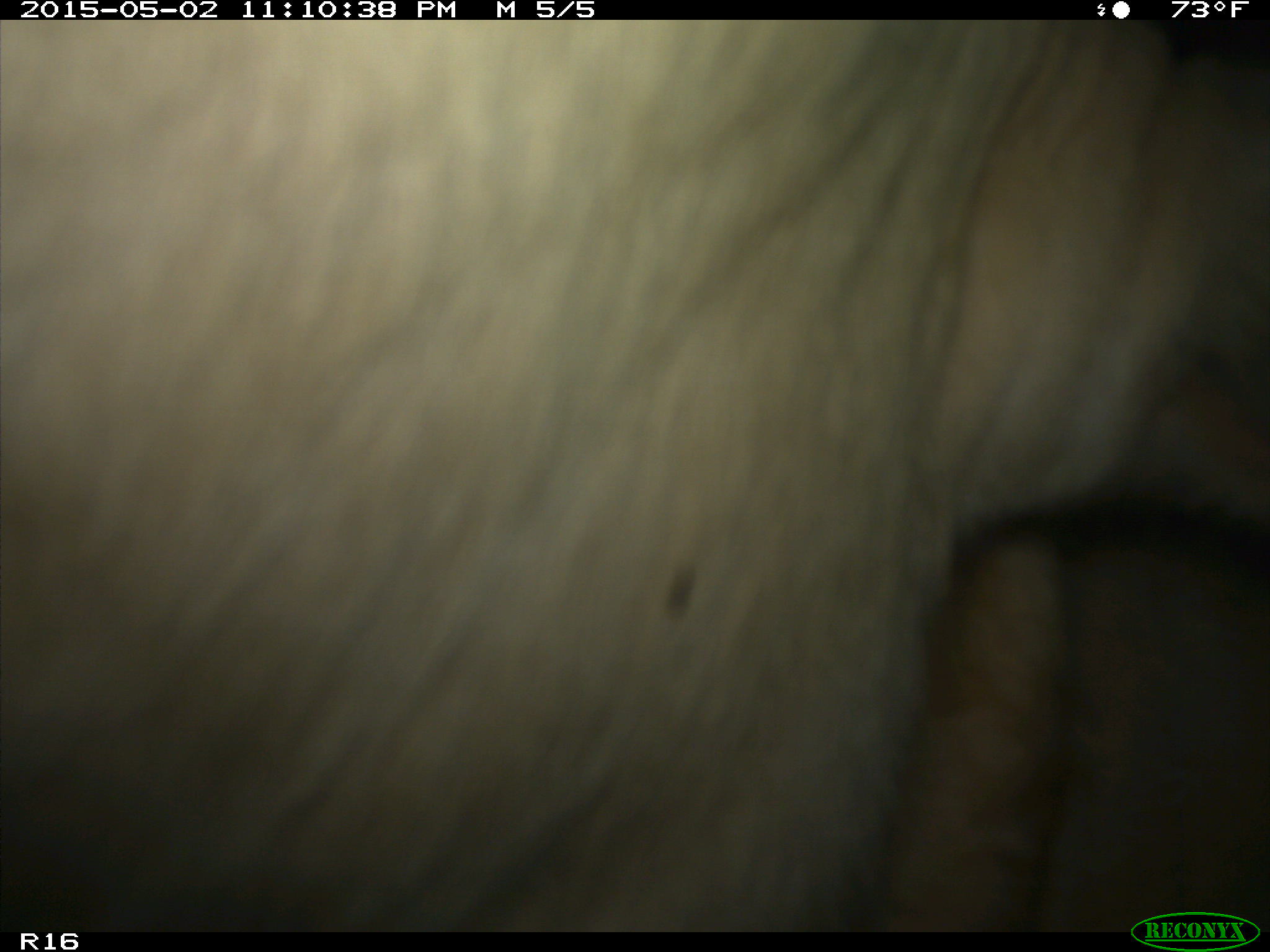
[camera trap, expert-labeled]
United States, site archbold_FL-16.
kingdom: Animalia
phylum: Chordata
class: Mammalia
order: Artiodactyla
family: Bovidae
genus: Bos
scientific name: Bos taurus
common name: domestic cow